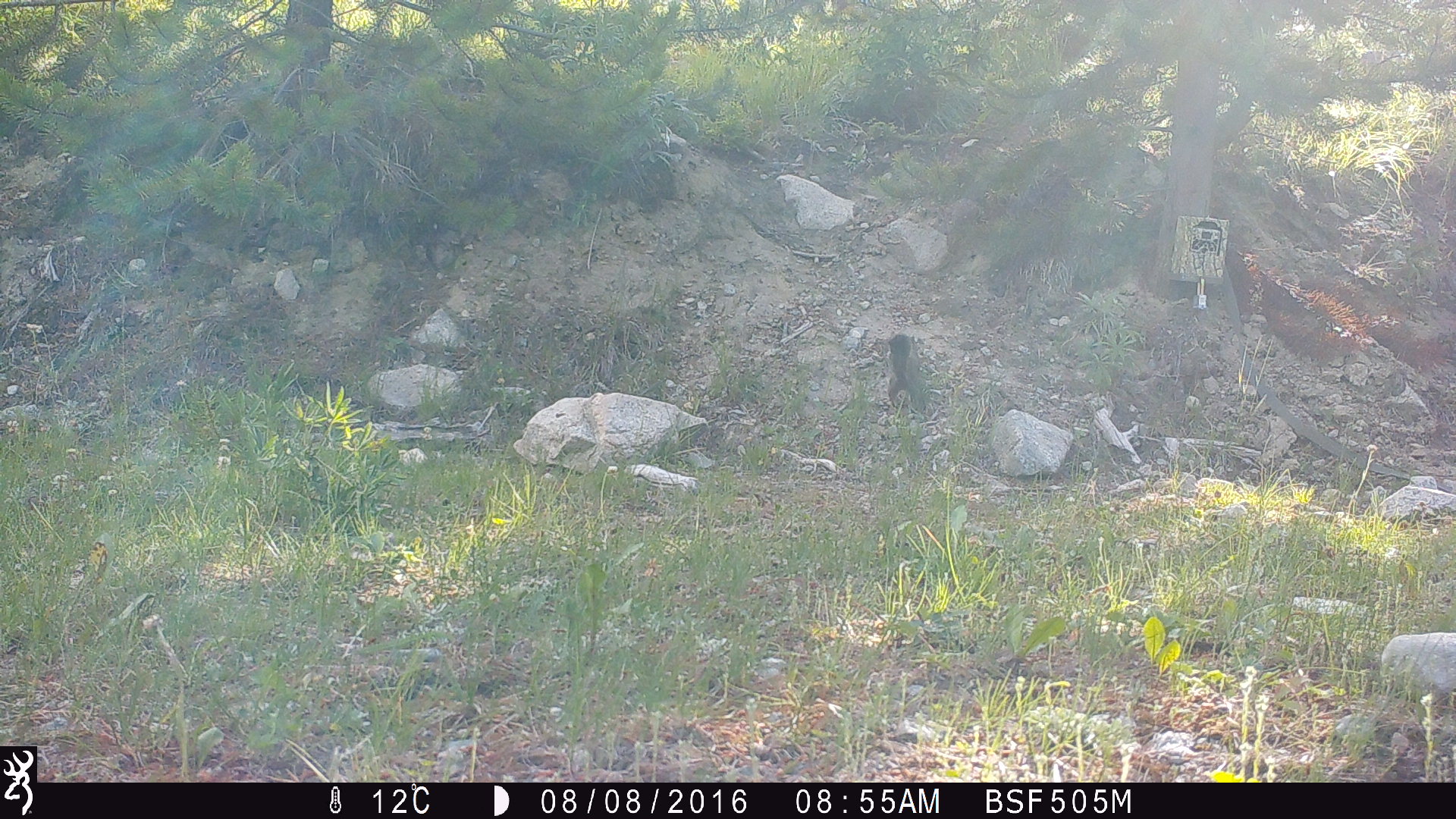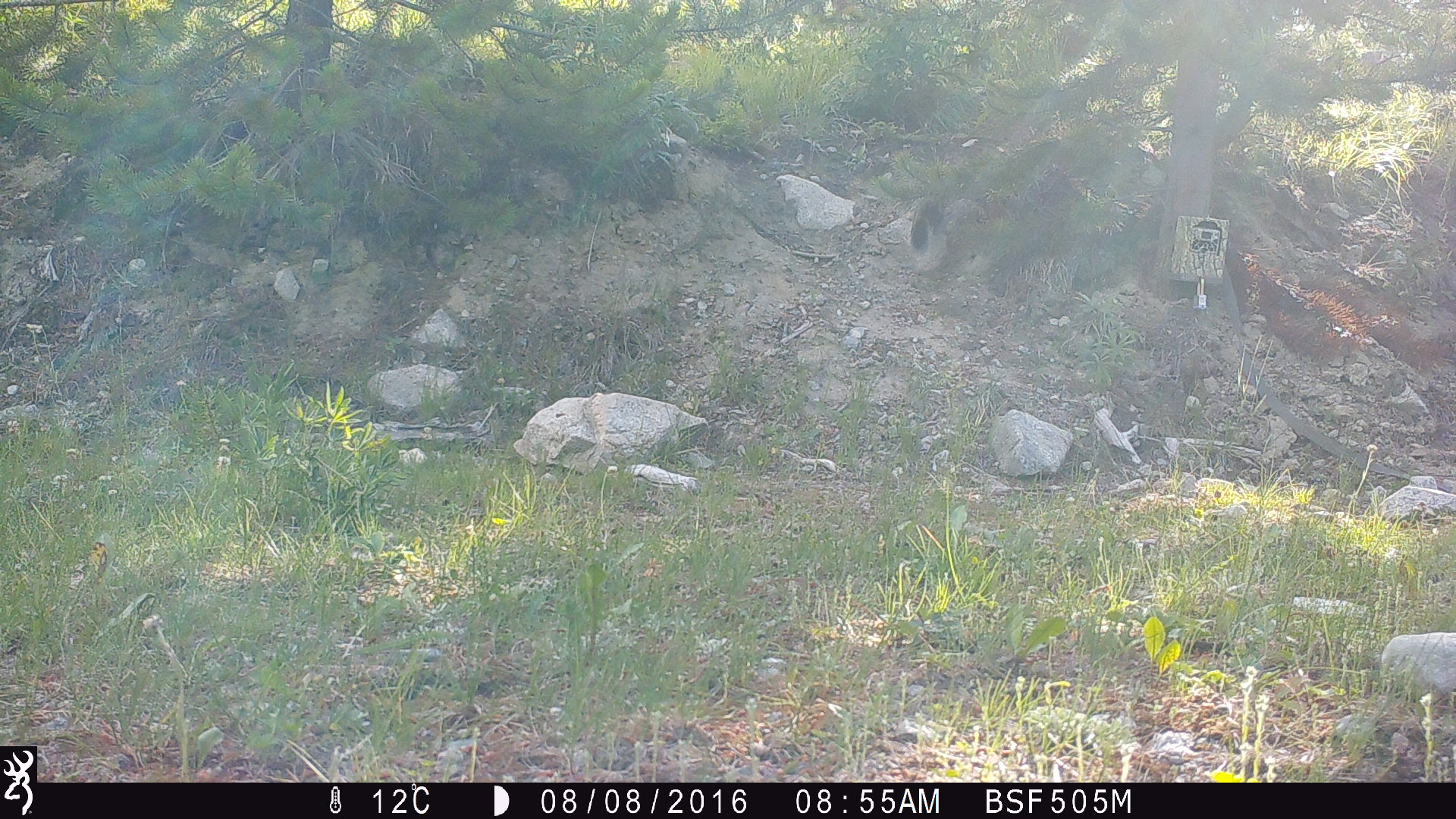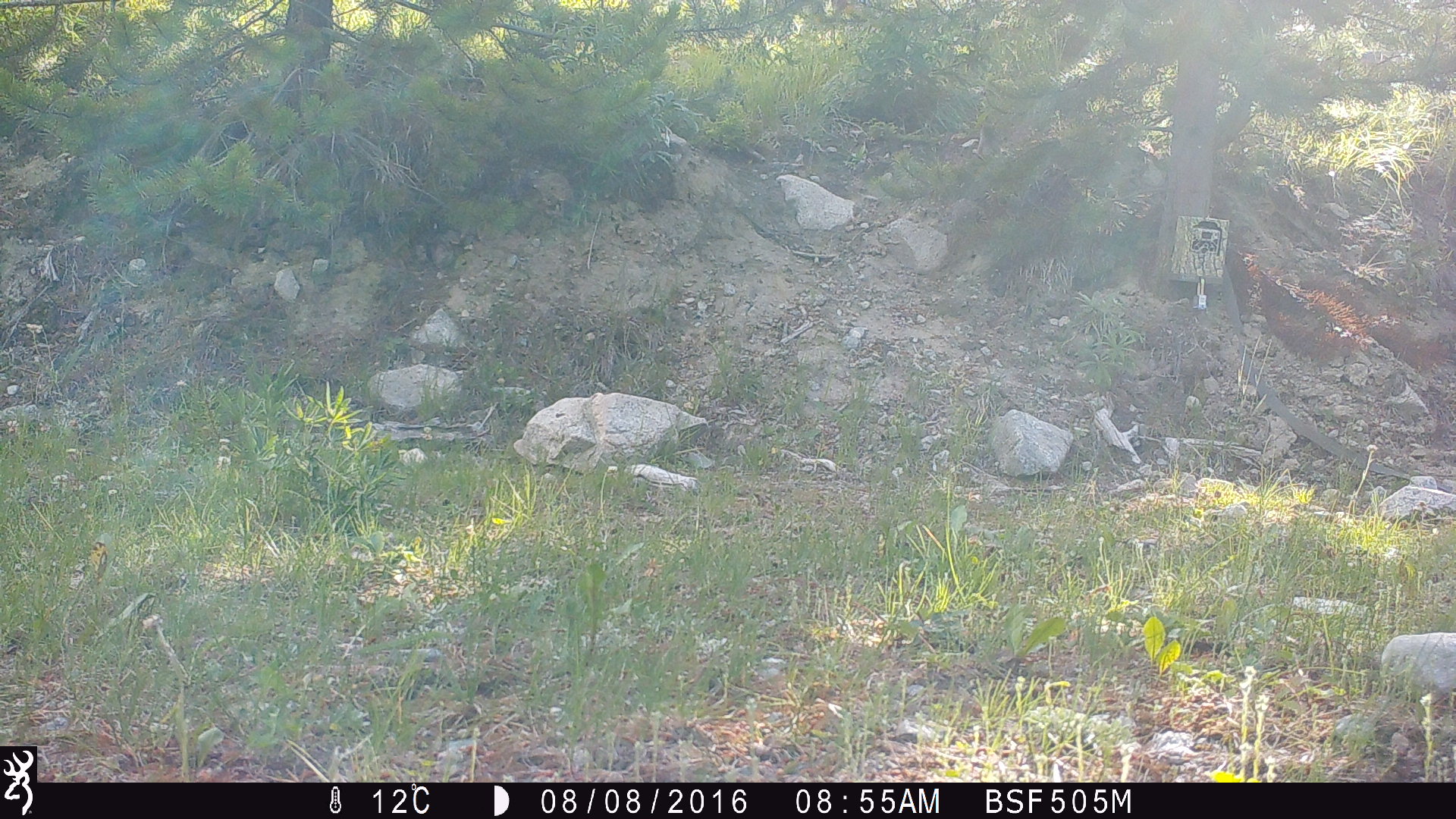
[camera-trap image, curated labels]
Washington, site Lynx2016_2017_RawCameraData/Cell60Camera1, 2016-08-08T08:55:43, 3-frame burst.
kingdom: Animalia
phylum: Chordata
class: Mammalia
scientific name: Mammalia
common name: small mammal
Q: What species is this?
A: Small mammal (Mammalia).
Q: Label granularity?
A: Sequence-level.